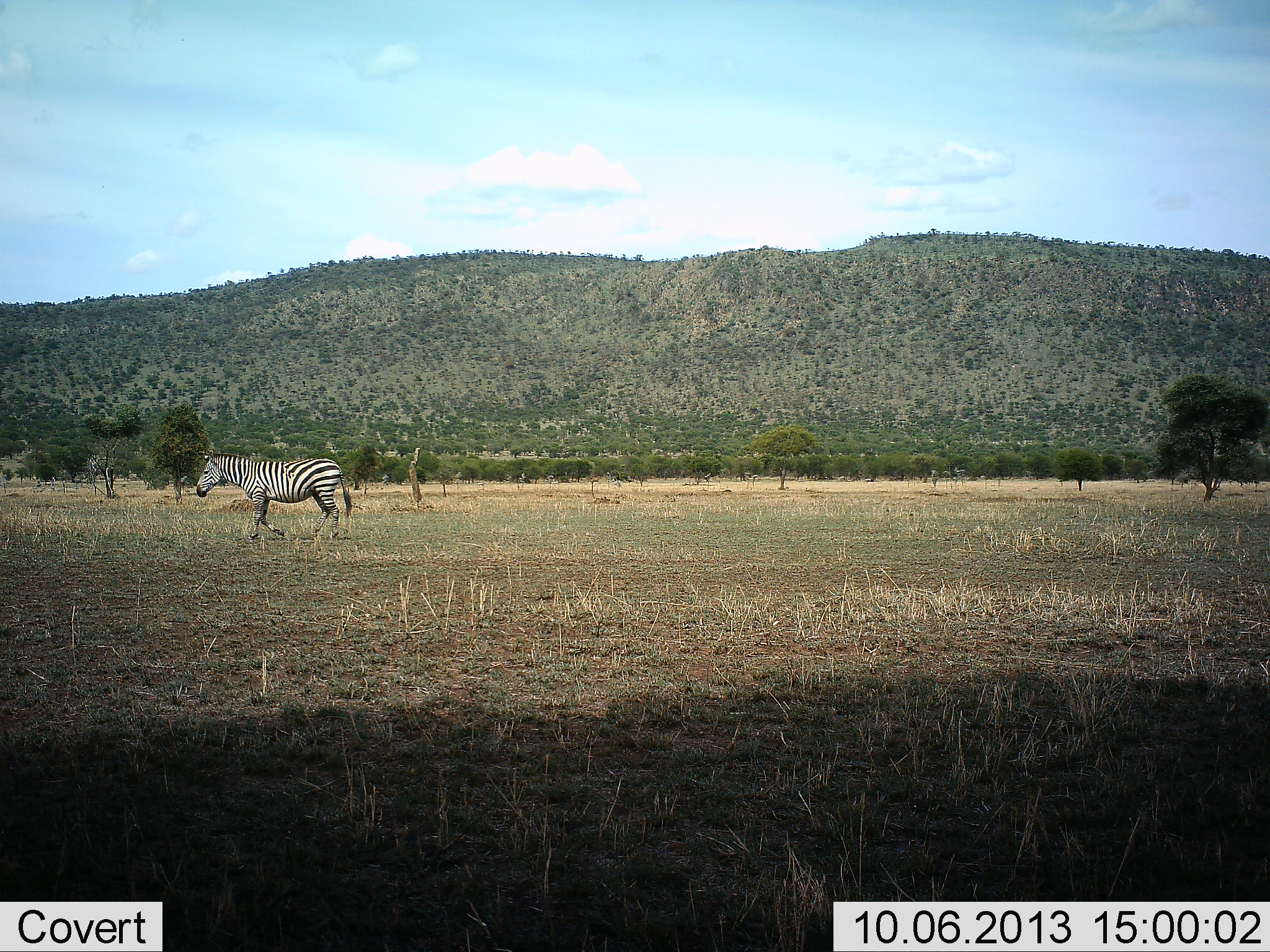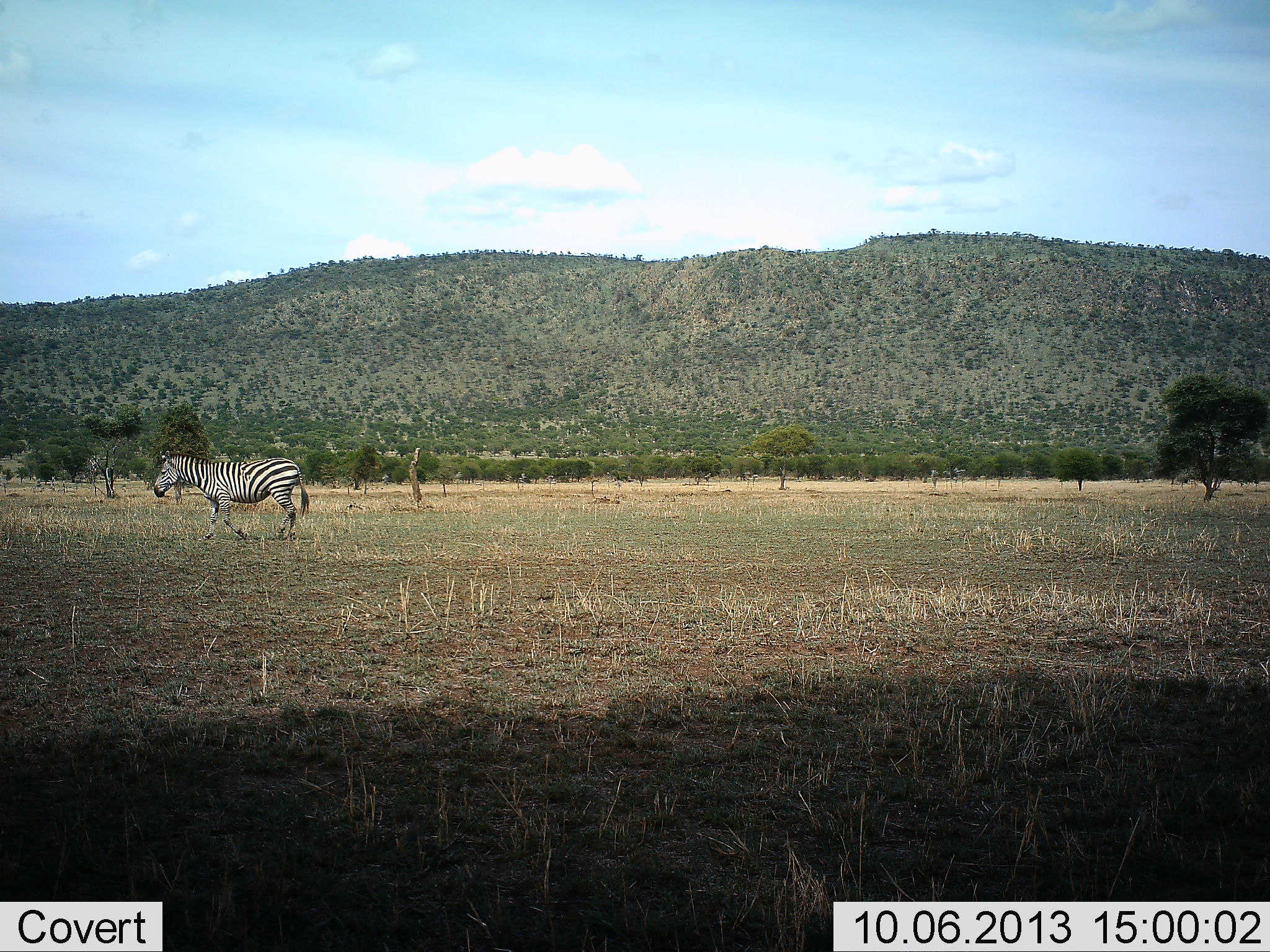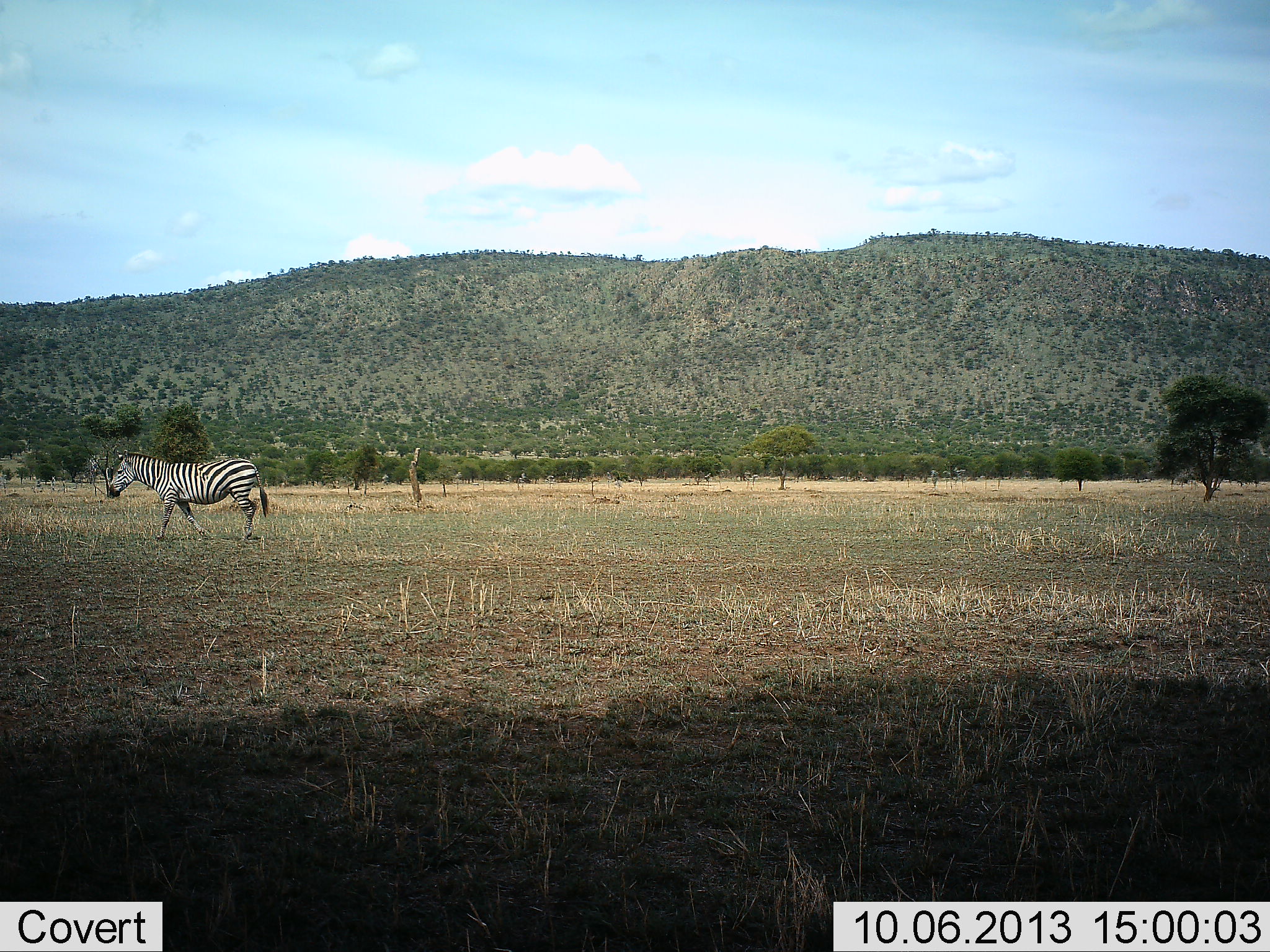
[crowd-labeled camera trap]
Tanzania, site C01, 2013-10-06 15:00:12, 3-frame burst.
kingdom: Animalia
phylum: Chordata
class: Mammalia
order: Perissodactyla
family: Equidae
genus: Equus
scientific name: Equus quagga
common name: plains zebra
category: zebra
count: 1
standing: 14%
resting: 0%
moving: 91%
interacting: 0%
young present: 0%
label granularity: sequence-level